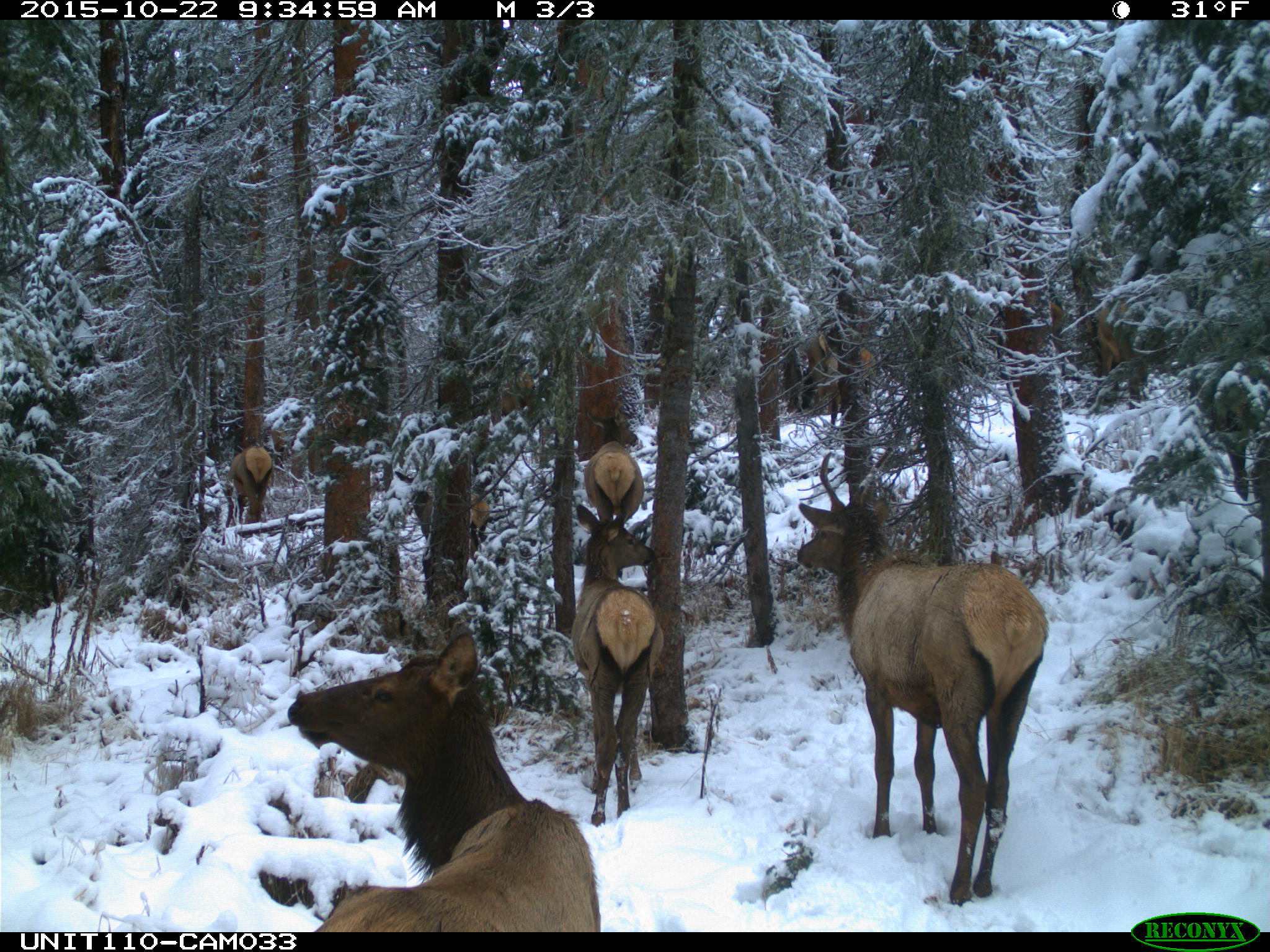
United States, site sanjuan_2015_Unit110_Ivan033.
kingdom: Animalia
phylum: Chordata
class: Mammalia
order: Artiodactyla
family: Cervidae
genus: Cervus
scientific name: Cervus elaphus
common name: red deer